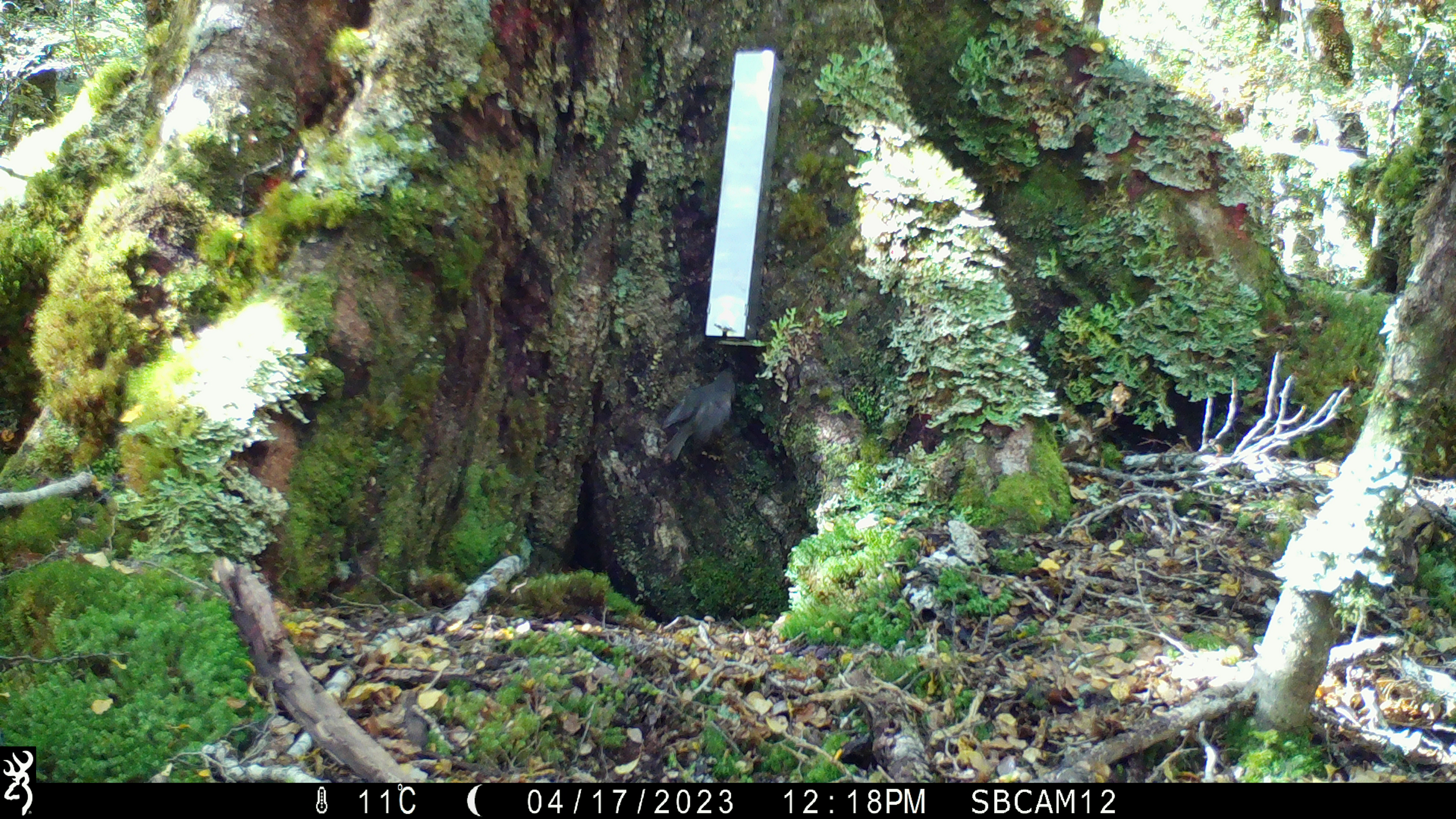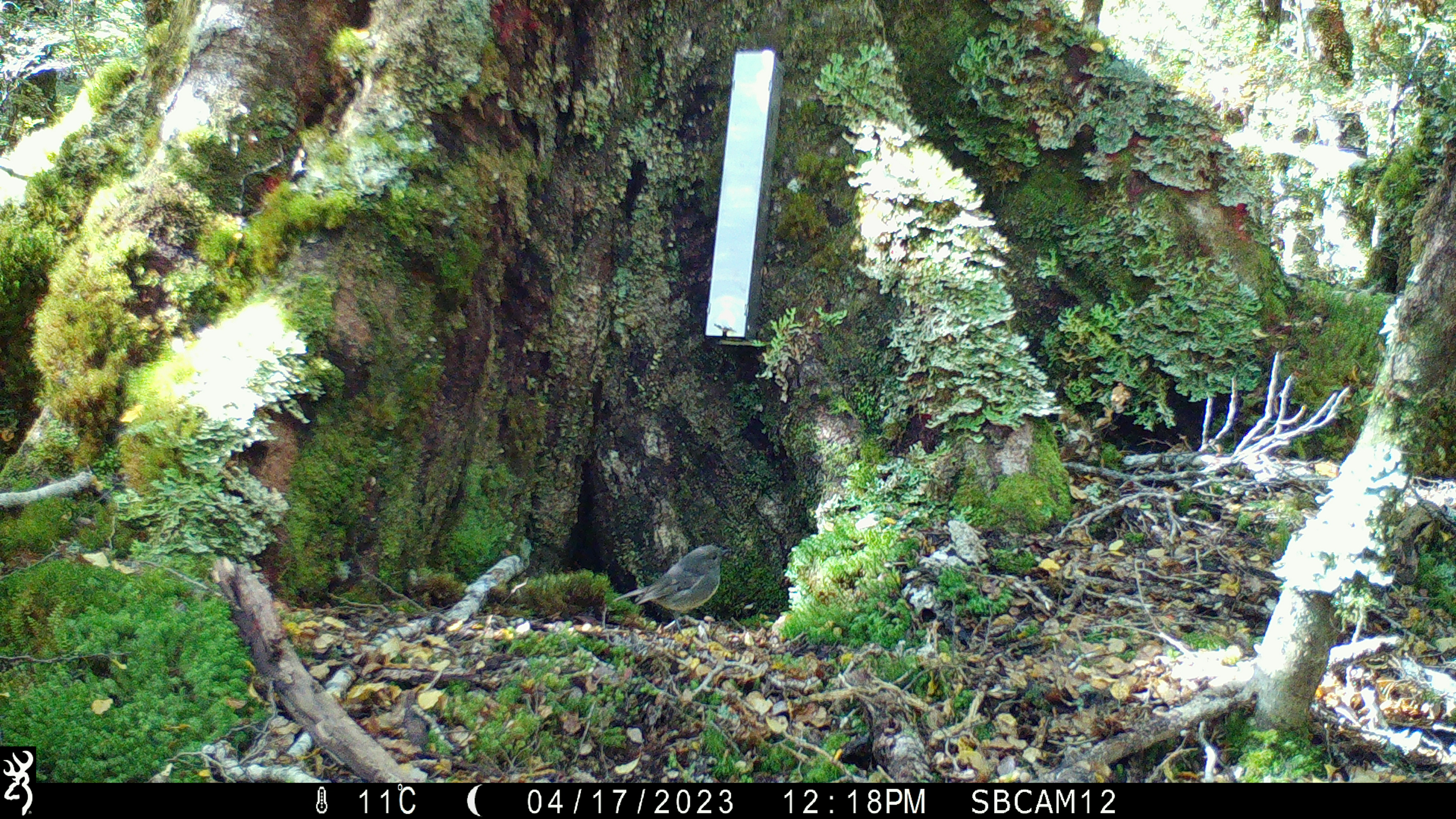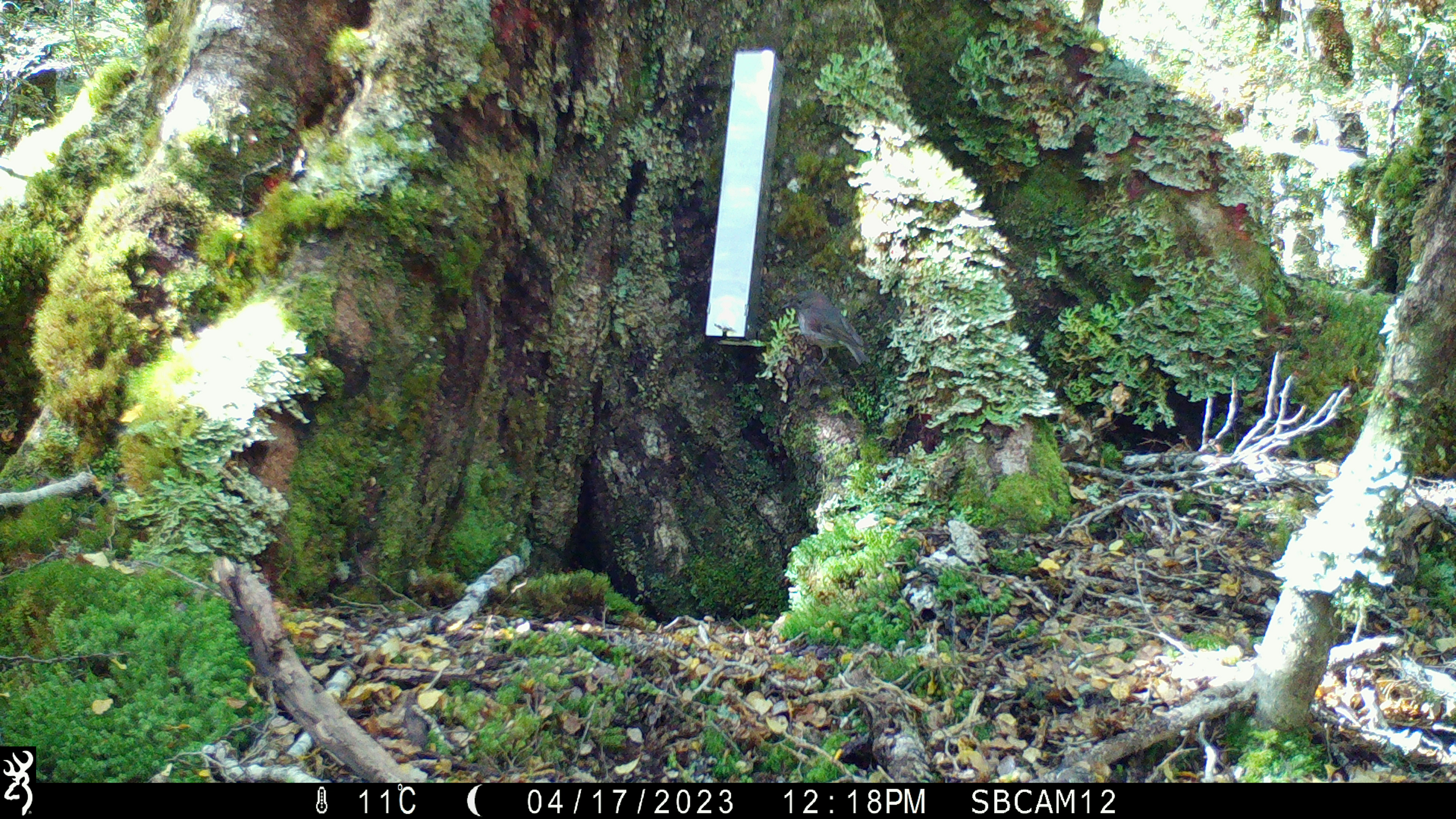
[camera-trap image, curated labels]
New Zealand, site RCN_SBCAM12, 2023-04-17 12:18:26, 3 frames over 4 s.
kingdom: Animalia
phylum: Chordata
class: Aves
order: Passeriformes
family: Petroicidae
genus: Petroica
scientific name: Petroica australis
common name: new zealand robin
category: robin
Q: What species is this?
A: Robin (new zealand robin) (Petroica australis).